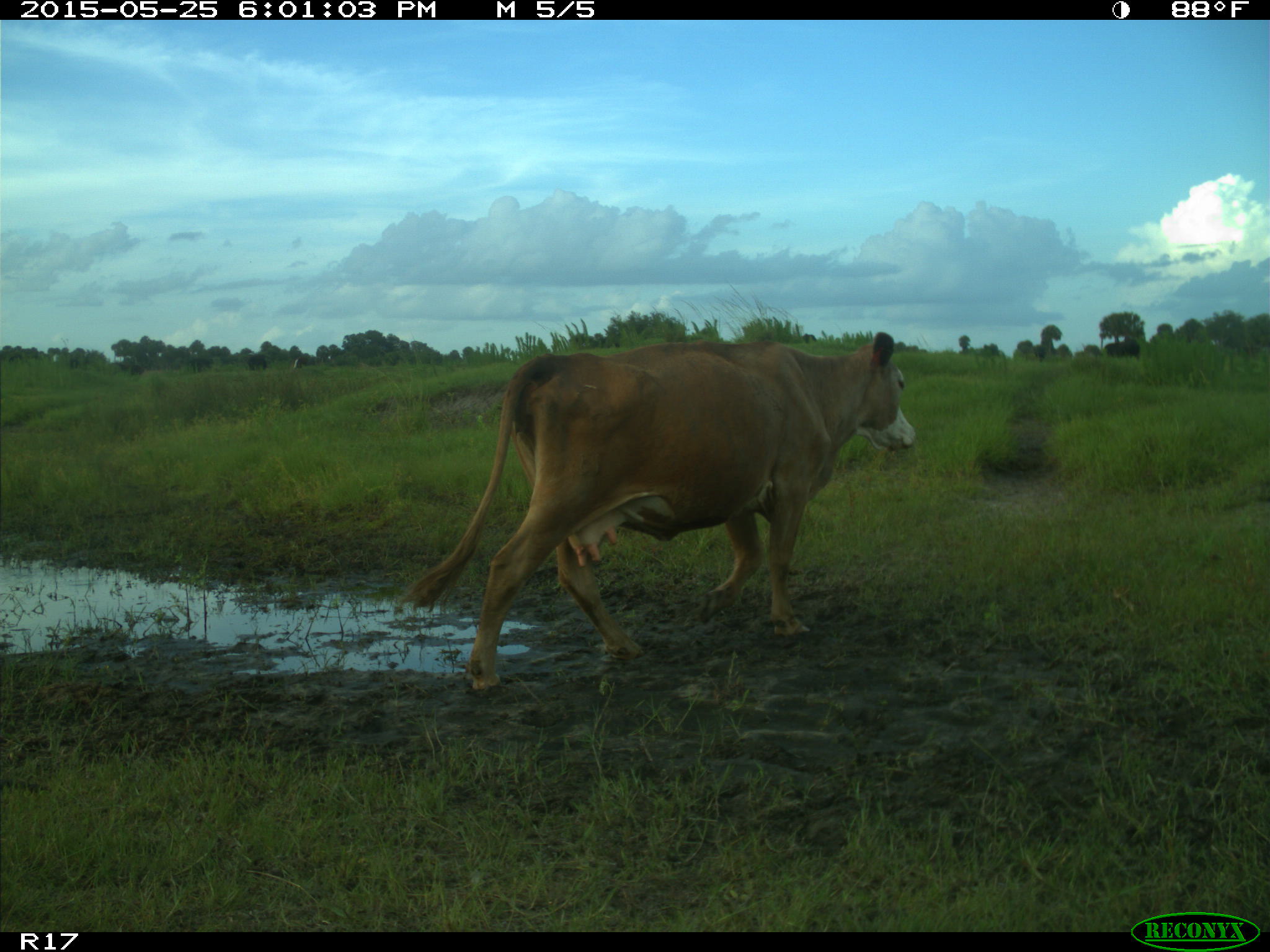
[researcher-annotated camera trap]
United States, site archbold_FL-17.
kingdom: Animalia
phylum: Chordata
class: Mammalia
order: Artiodactyla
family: Bovidae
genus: Bos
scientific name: Bos taurus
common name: domestic cow